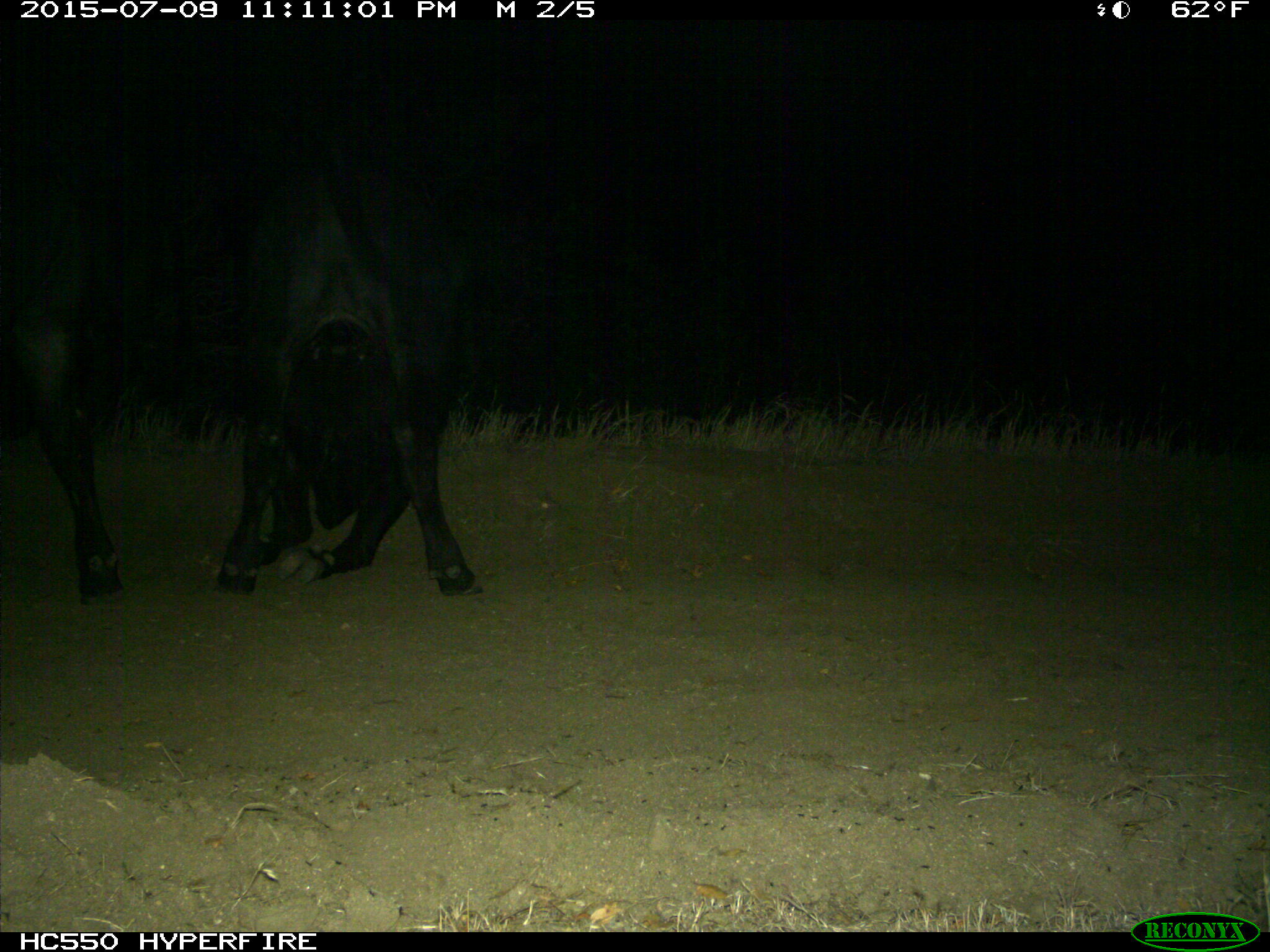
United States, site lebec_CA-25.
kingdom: Animalia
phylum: Chordata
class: Mammalia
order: Artiodactyla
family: Bovidae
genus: Bos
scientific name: Bos taurus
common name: domestic cow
Bos taurus (domestic cow).